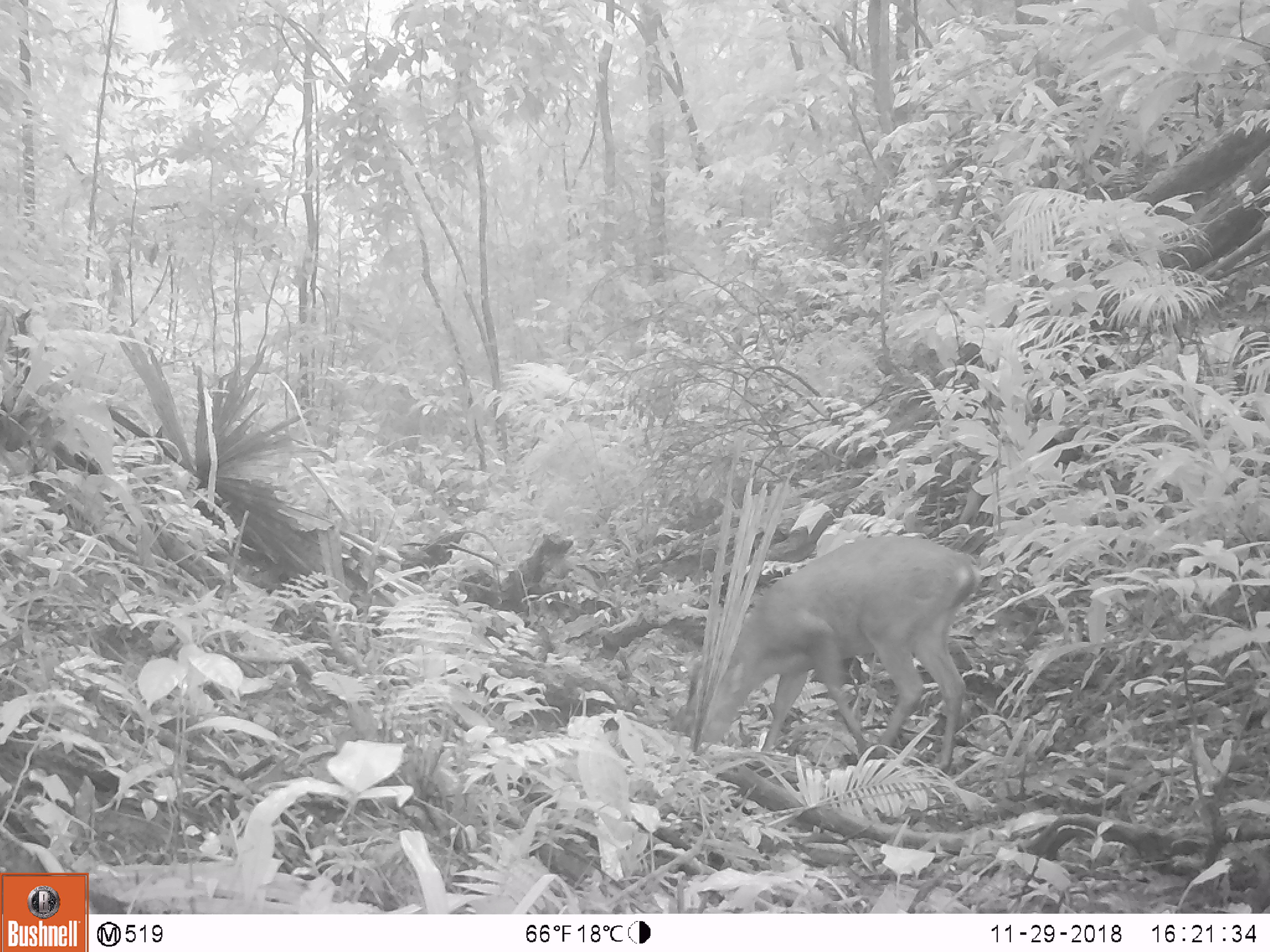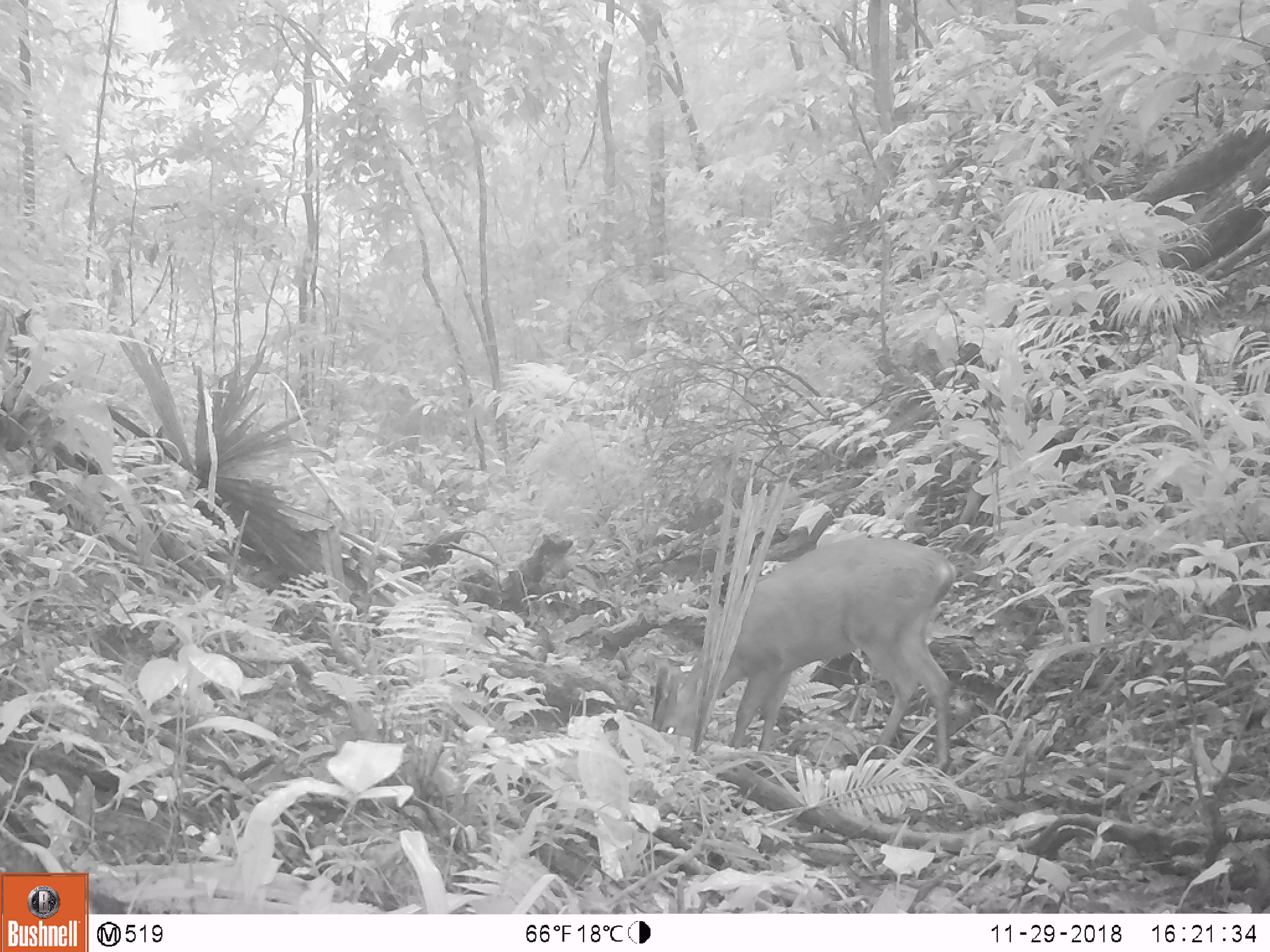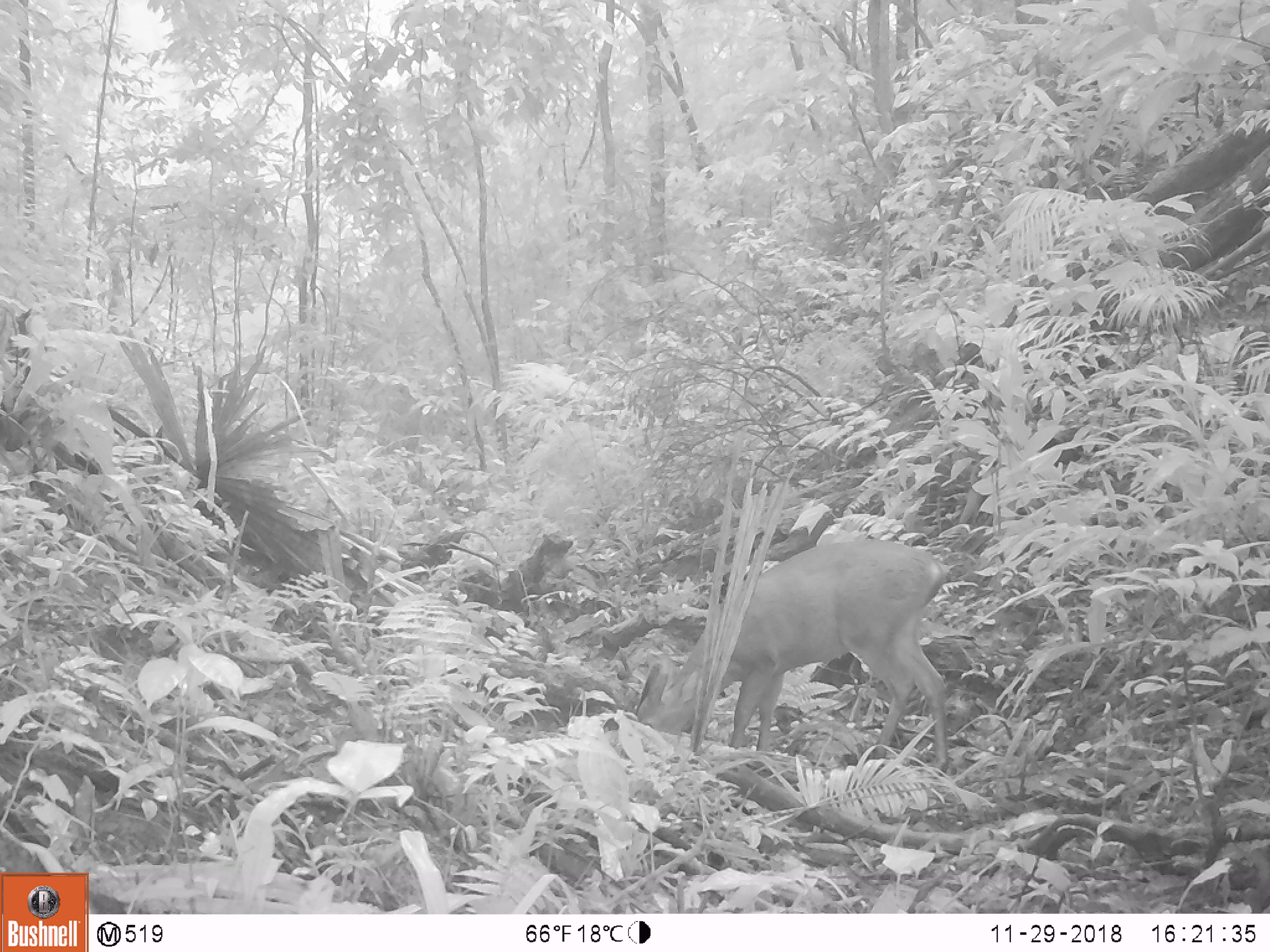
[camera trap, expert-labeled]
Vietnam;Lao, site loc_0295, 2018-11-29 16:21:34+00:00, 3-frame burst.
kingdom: Animalia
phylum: Chordata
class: Mammalia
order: Artiodactyla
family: Cervidae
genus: Muntiacus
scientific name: Muntiacus vuquangensis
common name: large-antlered muntjac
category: large antlered muntjac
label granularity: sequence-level